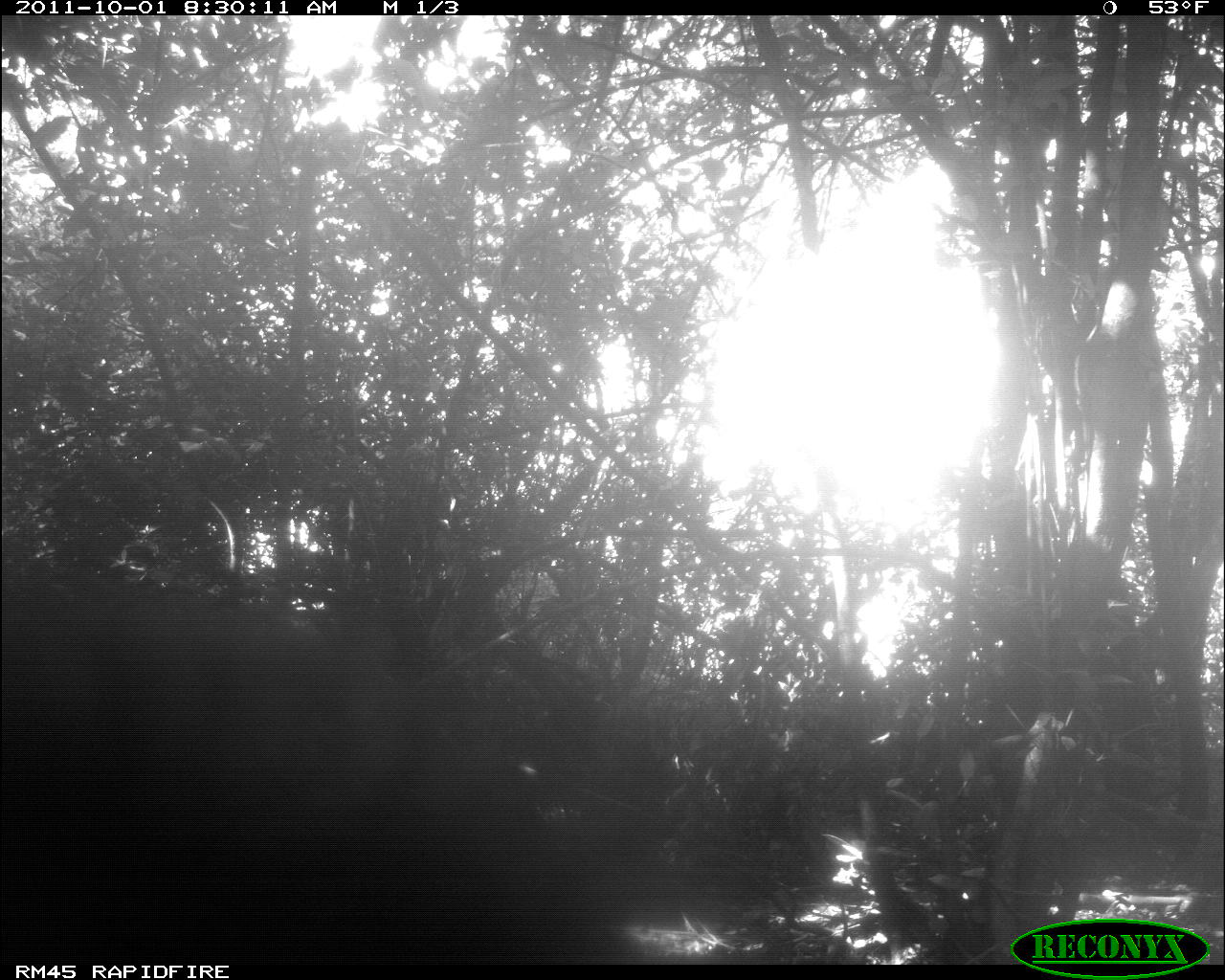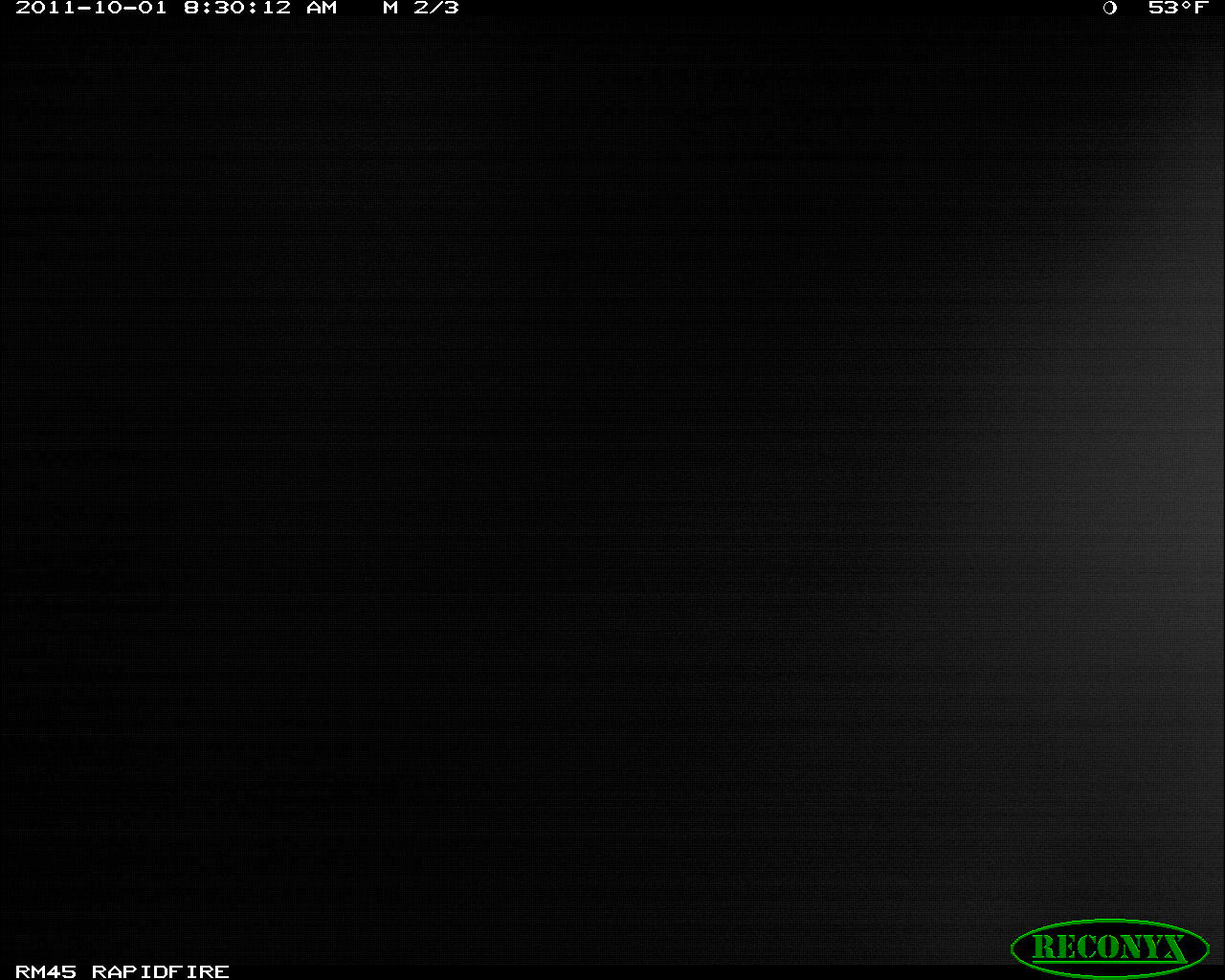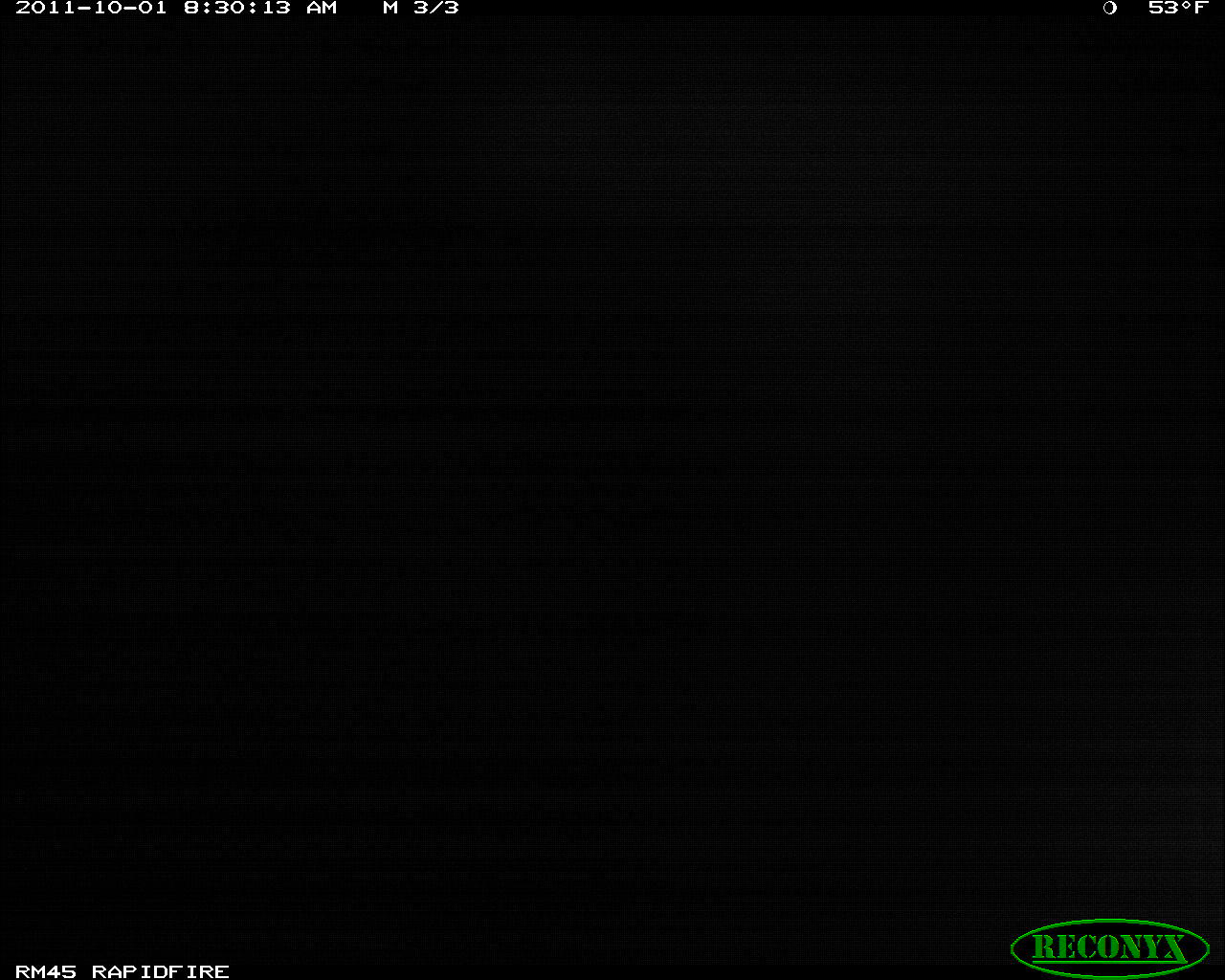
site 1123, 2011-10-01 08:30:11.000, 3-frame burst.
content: unidentified animal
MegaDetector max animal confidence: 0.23